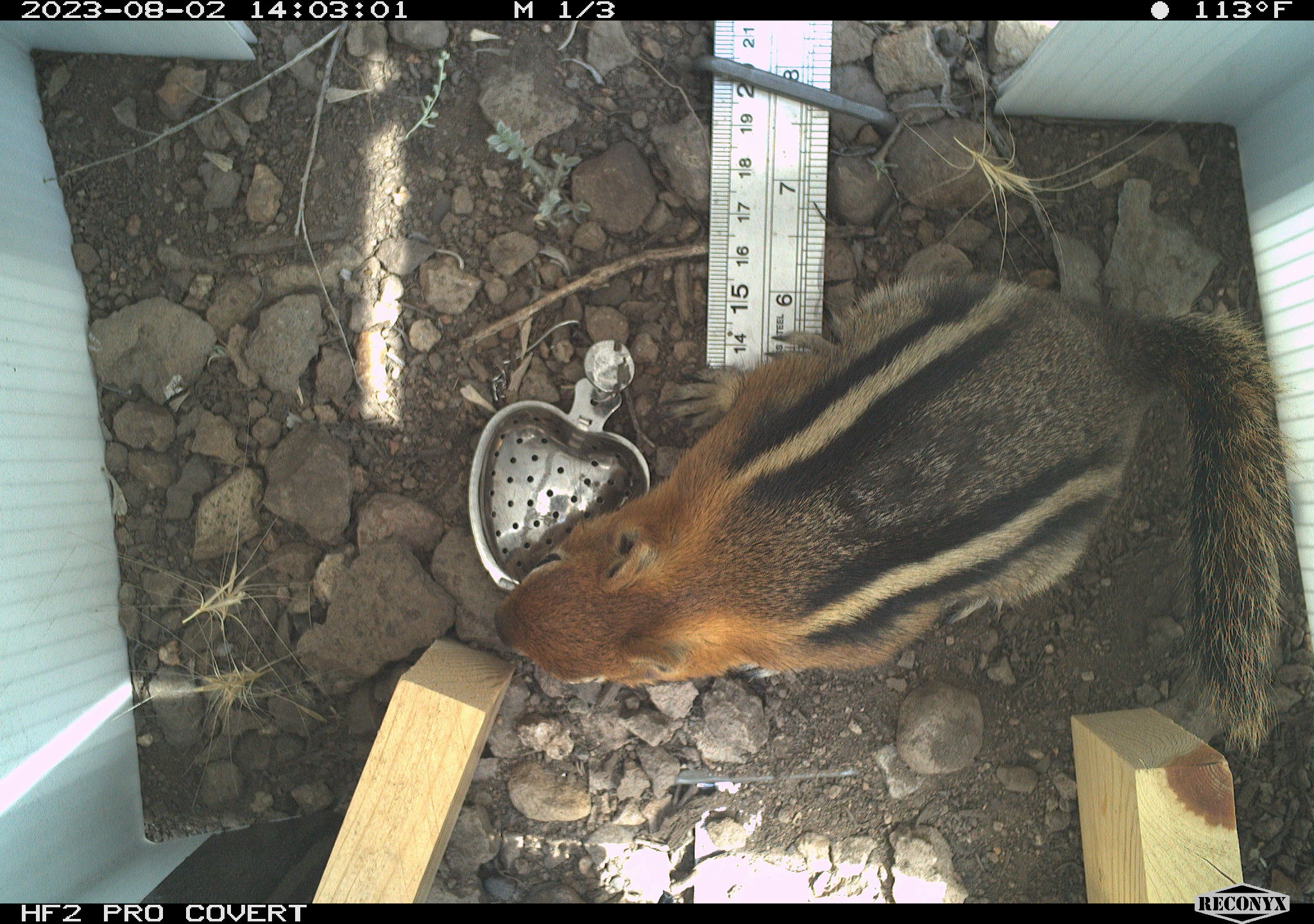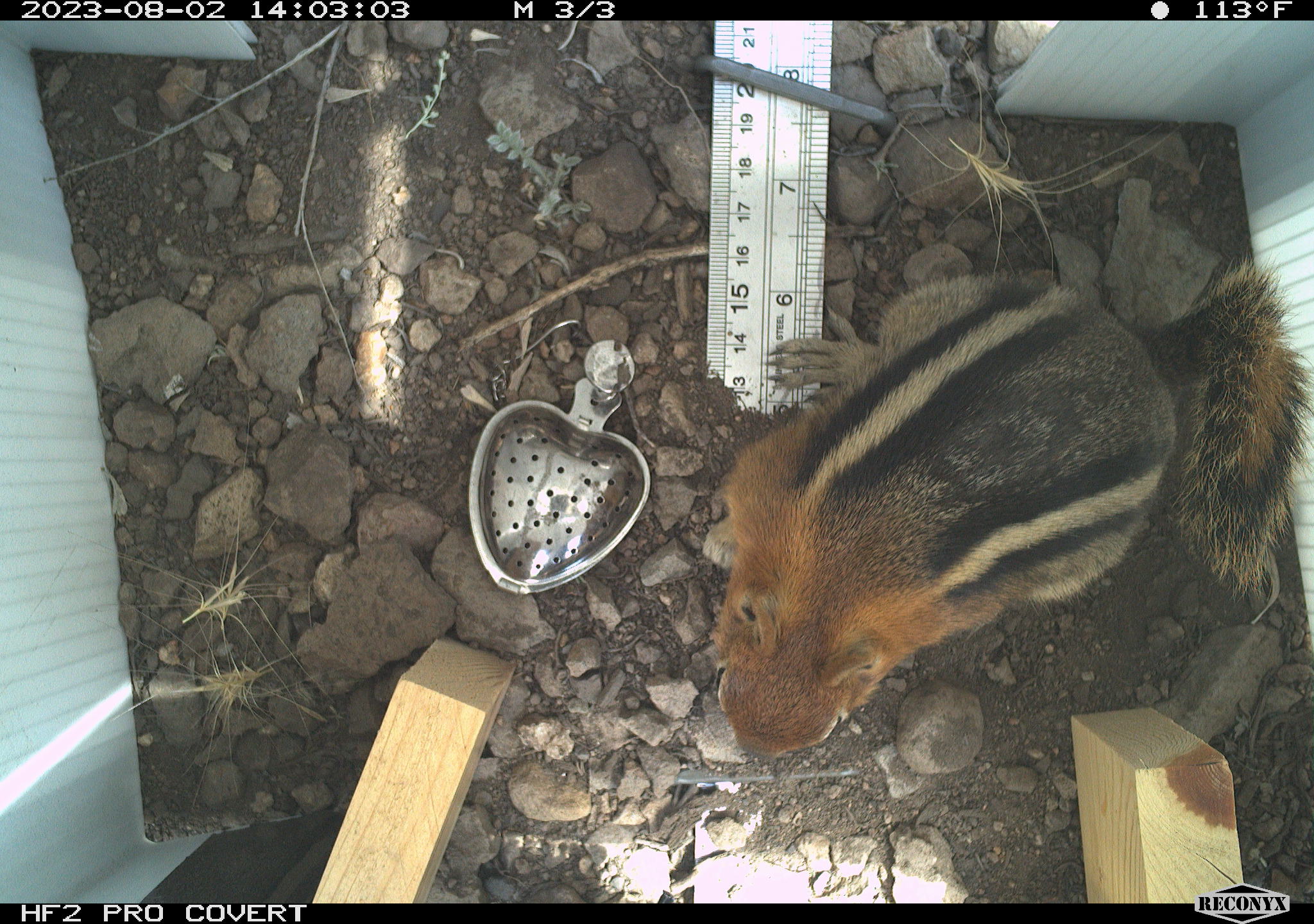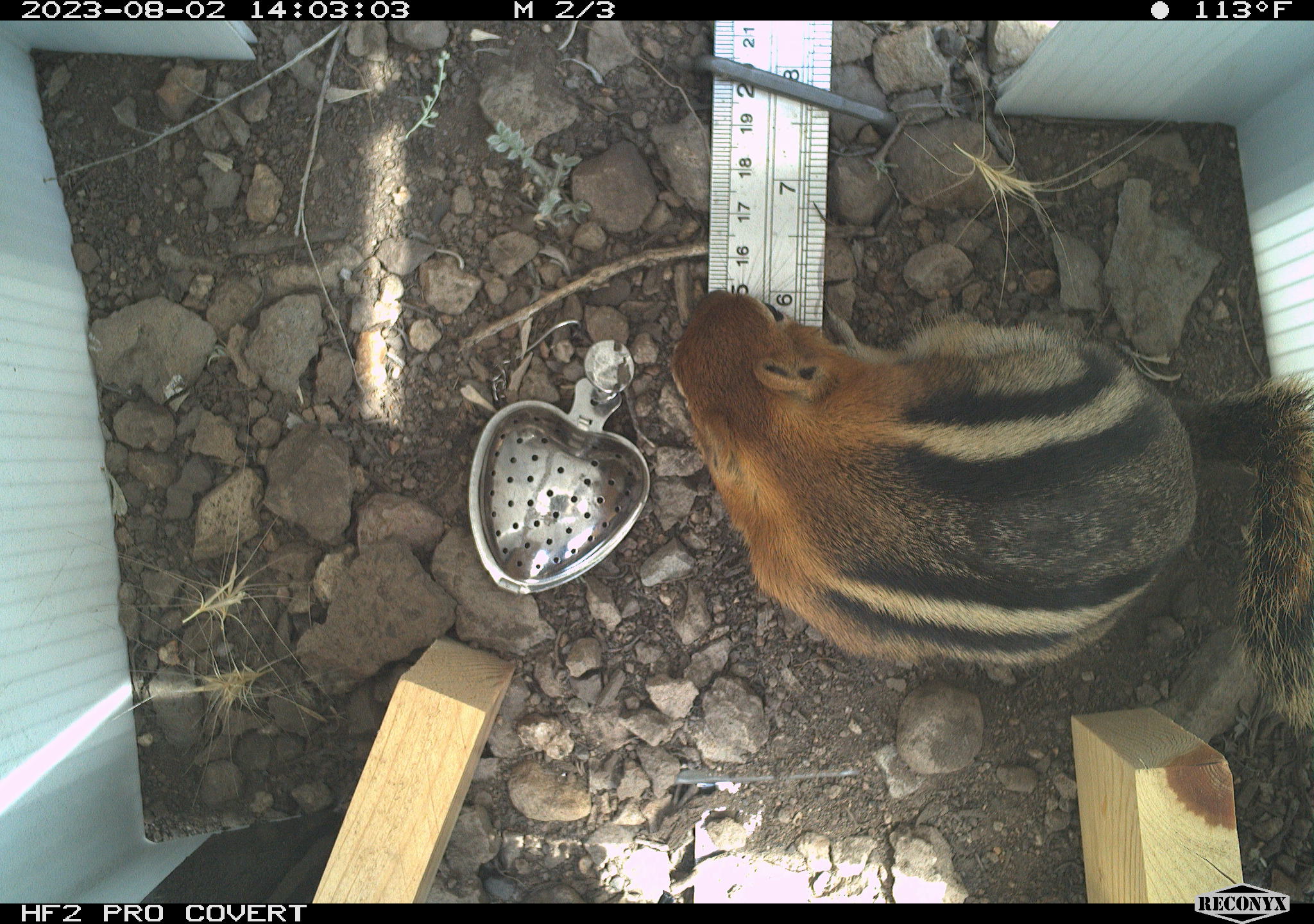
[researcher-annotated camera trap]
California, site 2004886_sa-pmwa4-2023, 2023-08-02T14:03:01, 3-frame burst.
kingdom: Animalia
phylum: Chordata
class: Mammalia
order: Rodentia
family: Sciuridae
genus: Callospermophilus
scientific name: Callospermophilus lateralis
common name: golden mantled ground squirrel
Golden mantled ground squirrel (Callospermophilus lateralis).